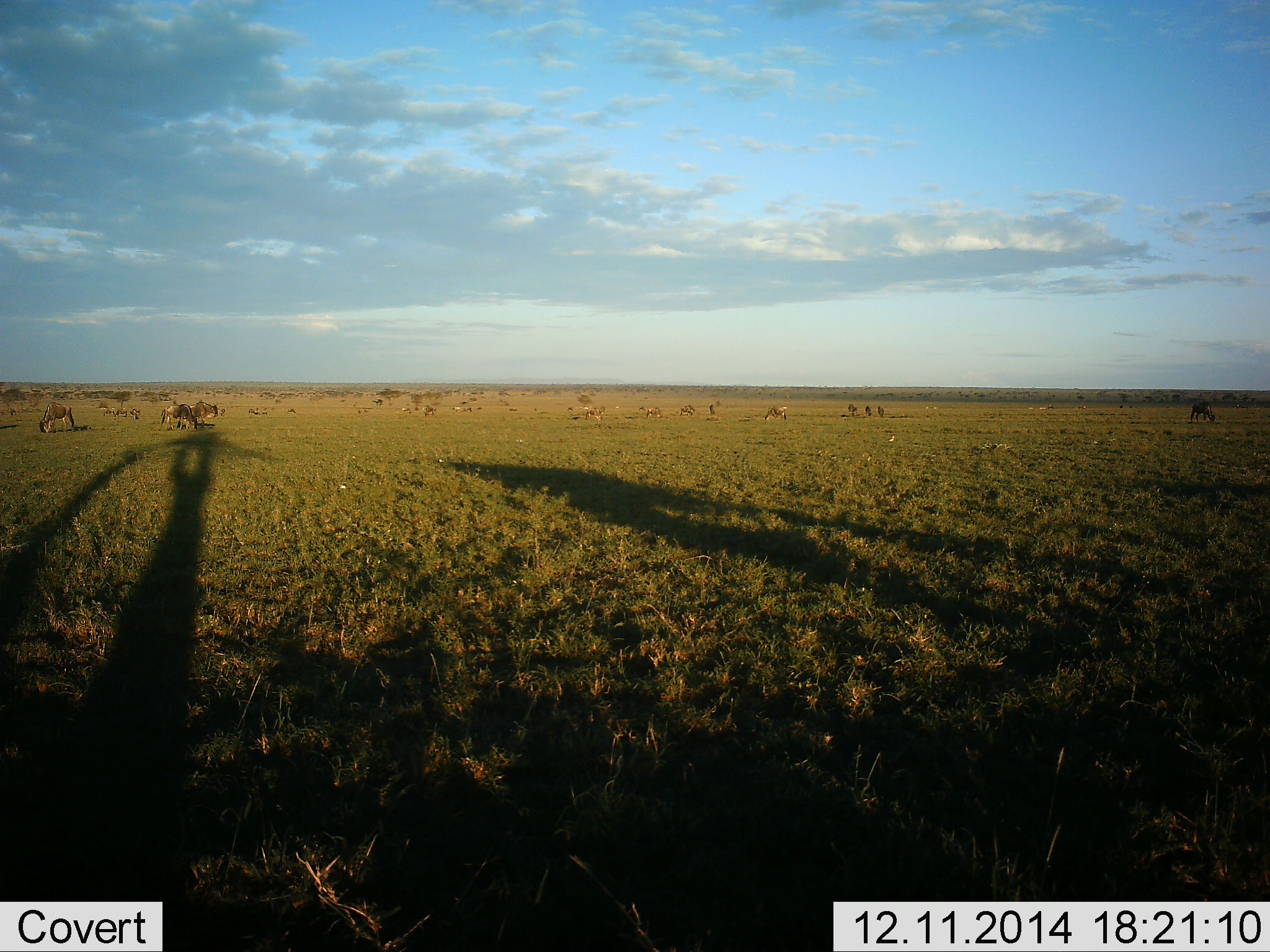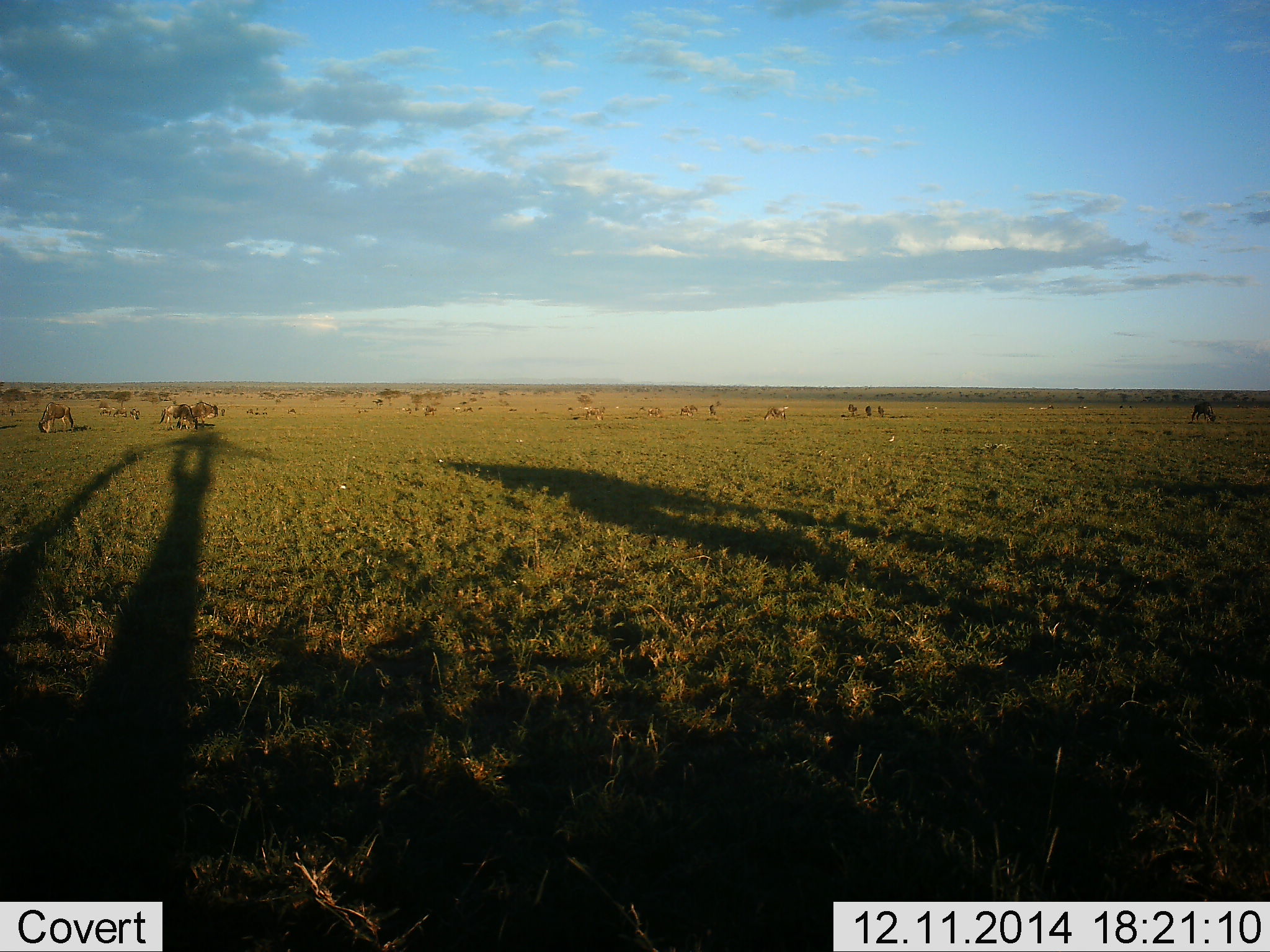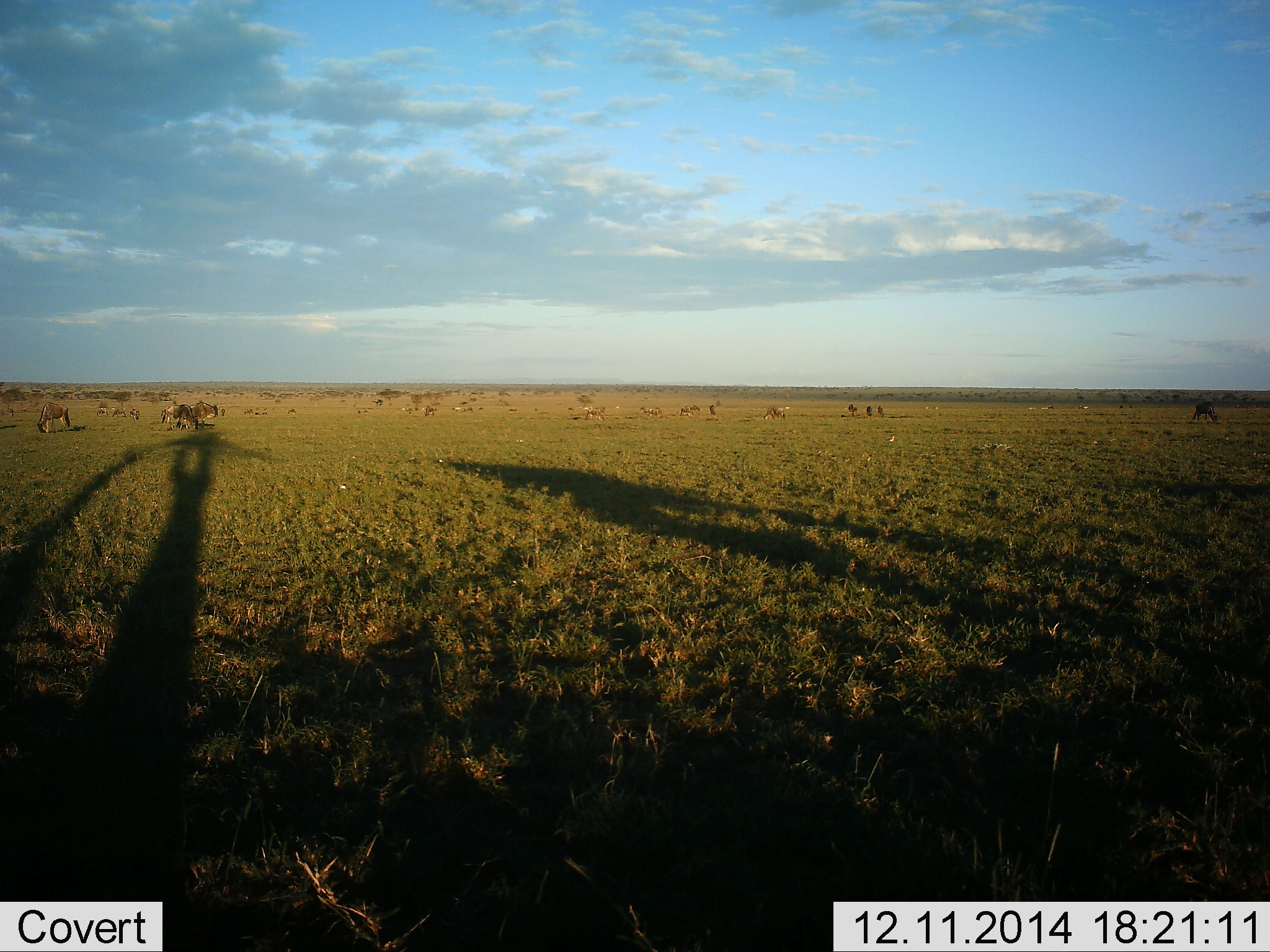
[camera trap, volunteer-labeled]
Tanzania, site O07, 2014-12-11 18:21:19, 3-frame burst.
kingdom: Animalia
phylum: Chordata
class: Mammalia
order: Artiodactyla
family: Bovidae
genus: Connochaetes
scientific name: Connochaetes taurinus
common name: blue wildebeest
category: wildebeest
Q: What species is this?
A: Wildebeest (blue wildebeest) (Connochaetes taurinus).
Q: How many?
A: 11-50.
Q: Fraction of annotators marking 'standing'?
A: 50%.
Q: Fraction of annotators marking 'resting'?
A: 12%.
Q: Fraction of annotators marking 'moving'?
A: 38%.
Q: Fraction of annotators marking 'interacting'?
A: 12%.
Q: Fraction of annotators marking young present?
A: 0%.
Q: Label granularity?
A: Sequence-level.